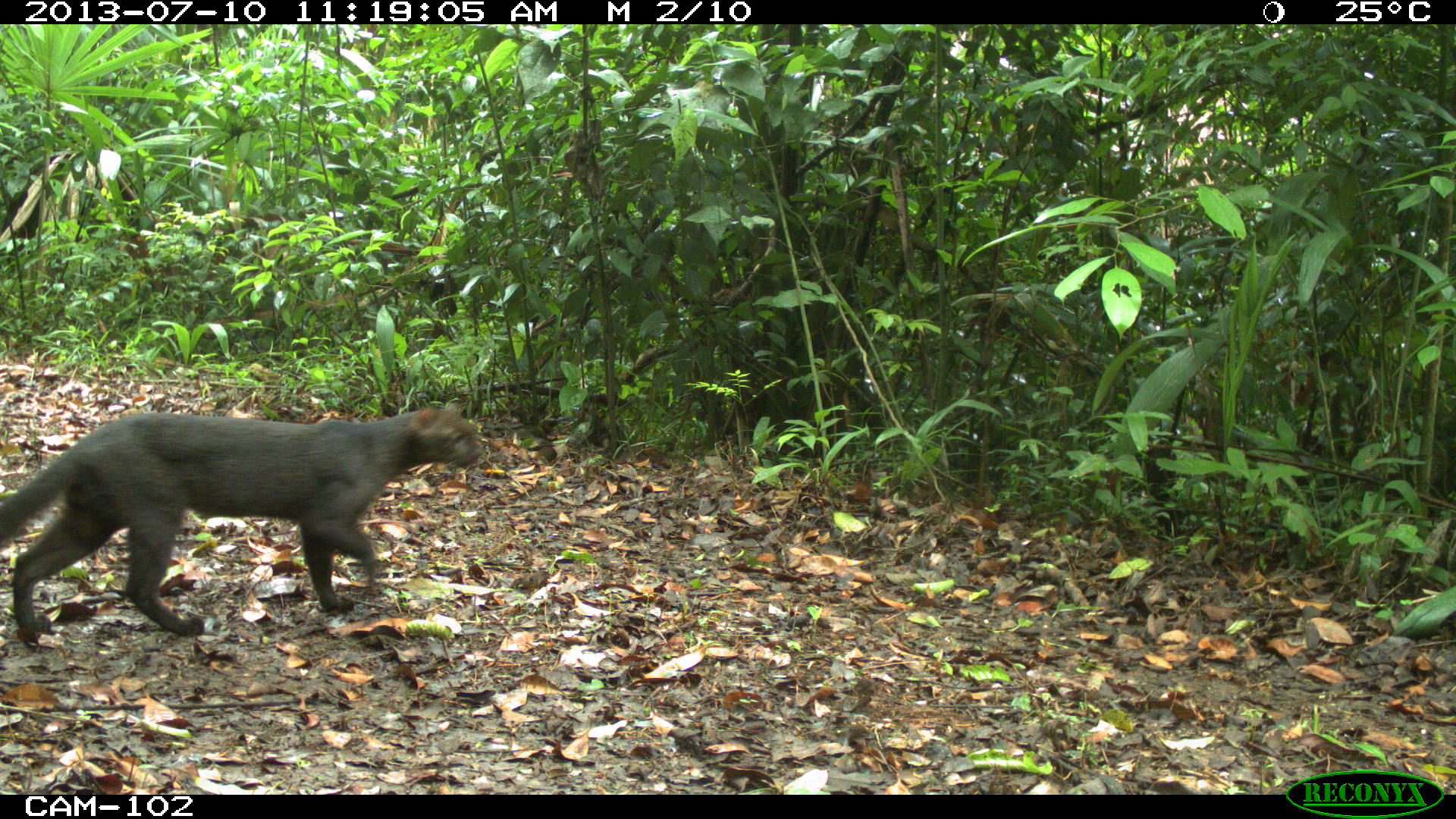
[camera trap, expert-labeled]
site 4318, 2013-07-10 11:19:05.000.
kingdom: Animalia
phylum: Chordata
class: Mammalia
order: Carnivora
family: Felidae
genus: Herpailurus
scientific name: Herpailurus yagouaroundi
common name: jaguarundi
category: puma yagoroundi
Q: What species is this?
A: Puma yagoroundi (jaguarundi) (Herpailurus yagouaroundi).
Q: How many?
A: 1.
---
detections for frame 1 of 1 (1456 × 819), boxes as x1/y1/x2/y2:
puma yagoroundi: 0/398/488/652